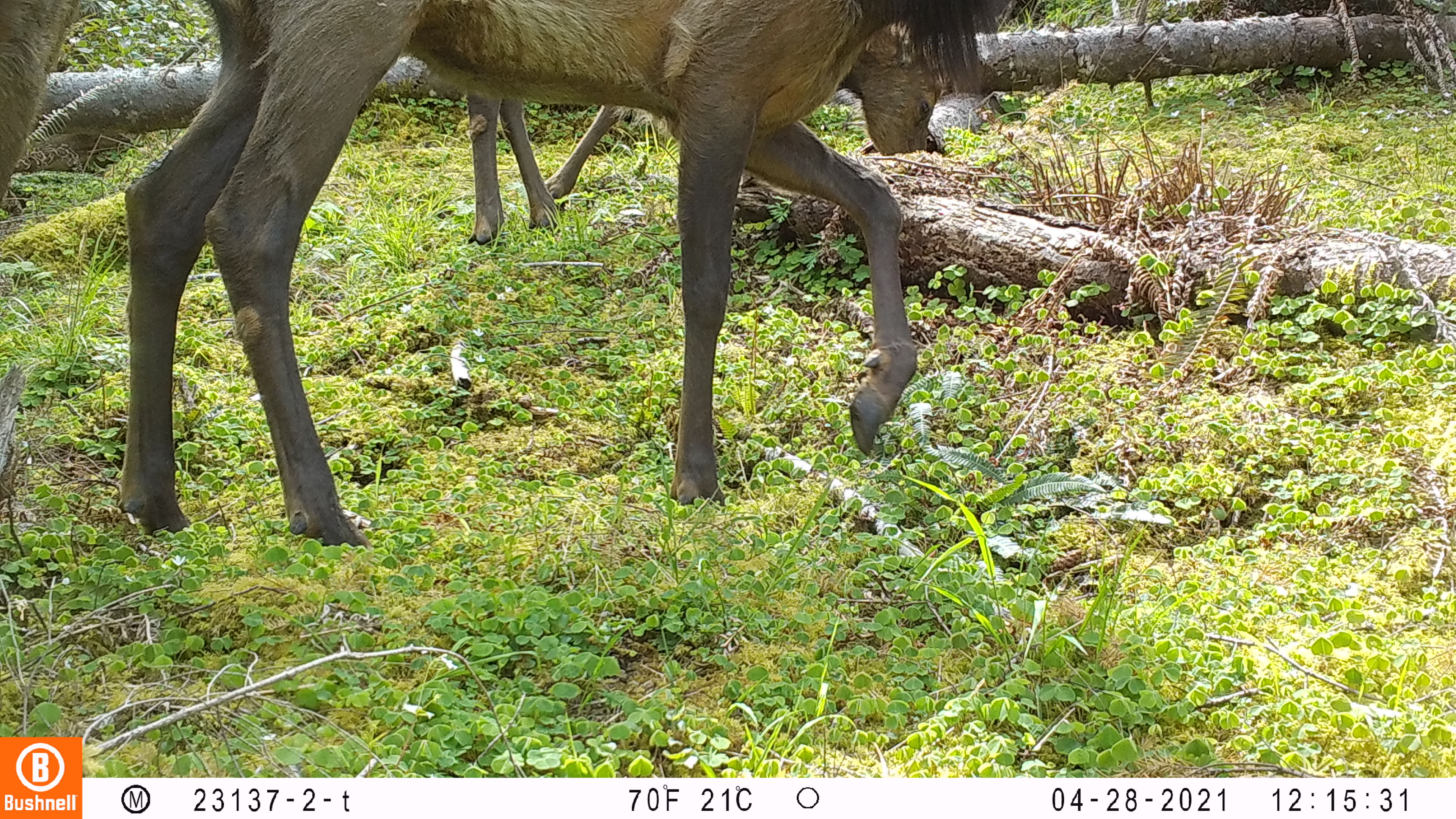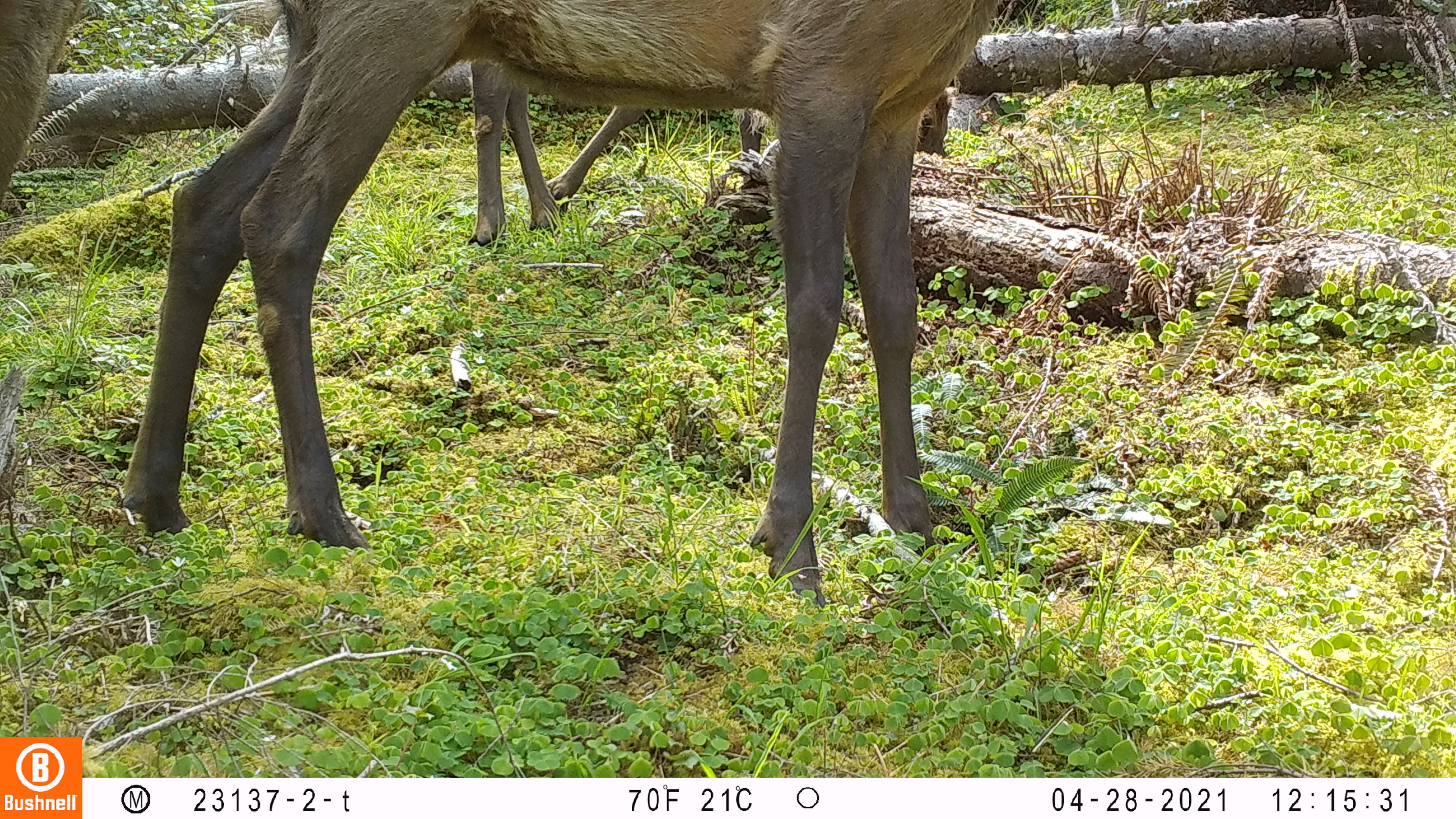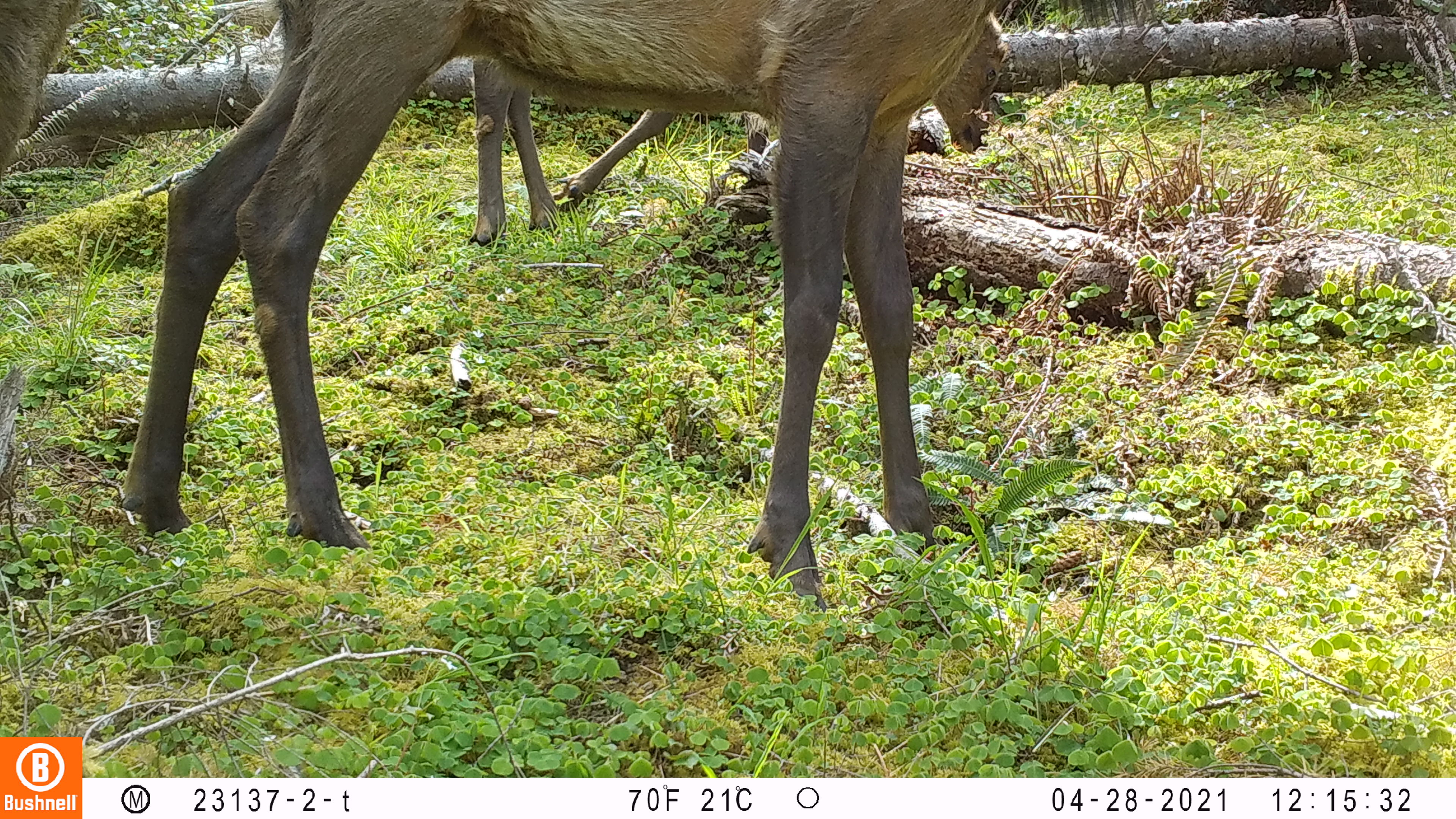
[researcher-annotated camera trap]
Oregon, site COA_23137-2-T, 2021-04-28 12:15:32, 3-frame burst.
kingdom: Animalia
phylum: Chordata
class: Mammalia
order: Artiodactyla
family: Cervidae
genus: Cervus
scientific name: Cervus canadensis roosevelti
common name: roosevelt elk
Roosevelt elk (Cervus canadensis roosevelti).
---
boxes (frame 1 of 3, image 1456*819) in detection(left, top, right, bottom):
roosevelt elk: detection(96, 3, 1005, 545); detection(455, 16, 951, 247); detection(1, 0, 118, 209)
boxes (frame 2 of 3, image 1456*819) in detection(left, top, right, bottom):
roosevelt elk: detection(121, 1, 1006, 604); detection(457, 69, 955, 254); detection(3, 0, 91, 218)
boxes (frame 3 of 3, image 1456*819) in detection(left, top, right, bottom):
roosevelt elk: detection(103, 0, 1006, 609); detection(465, 7, 1014, 249); detection(0, 1, 94, 186)